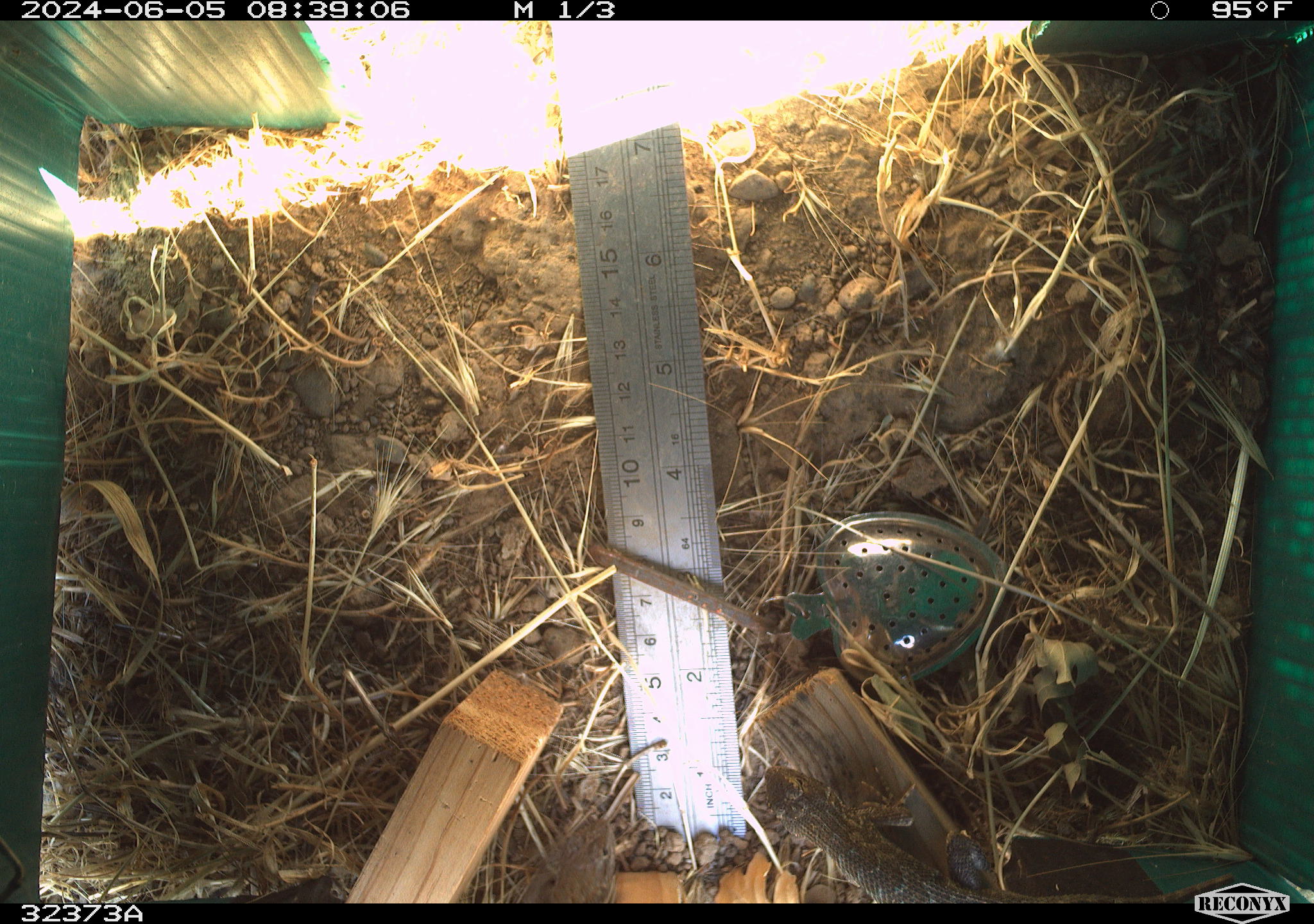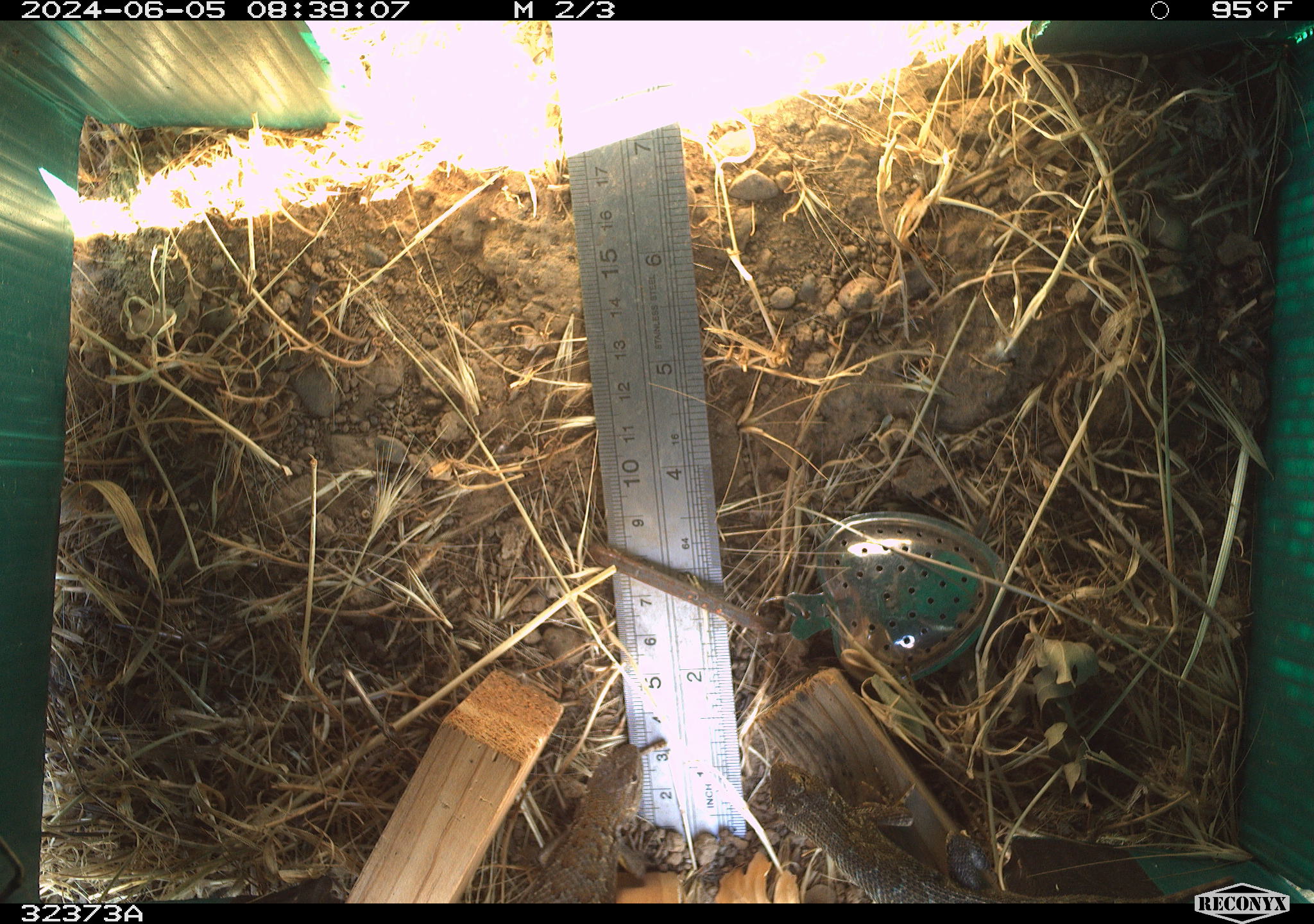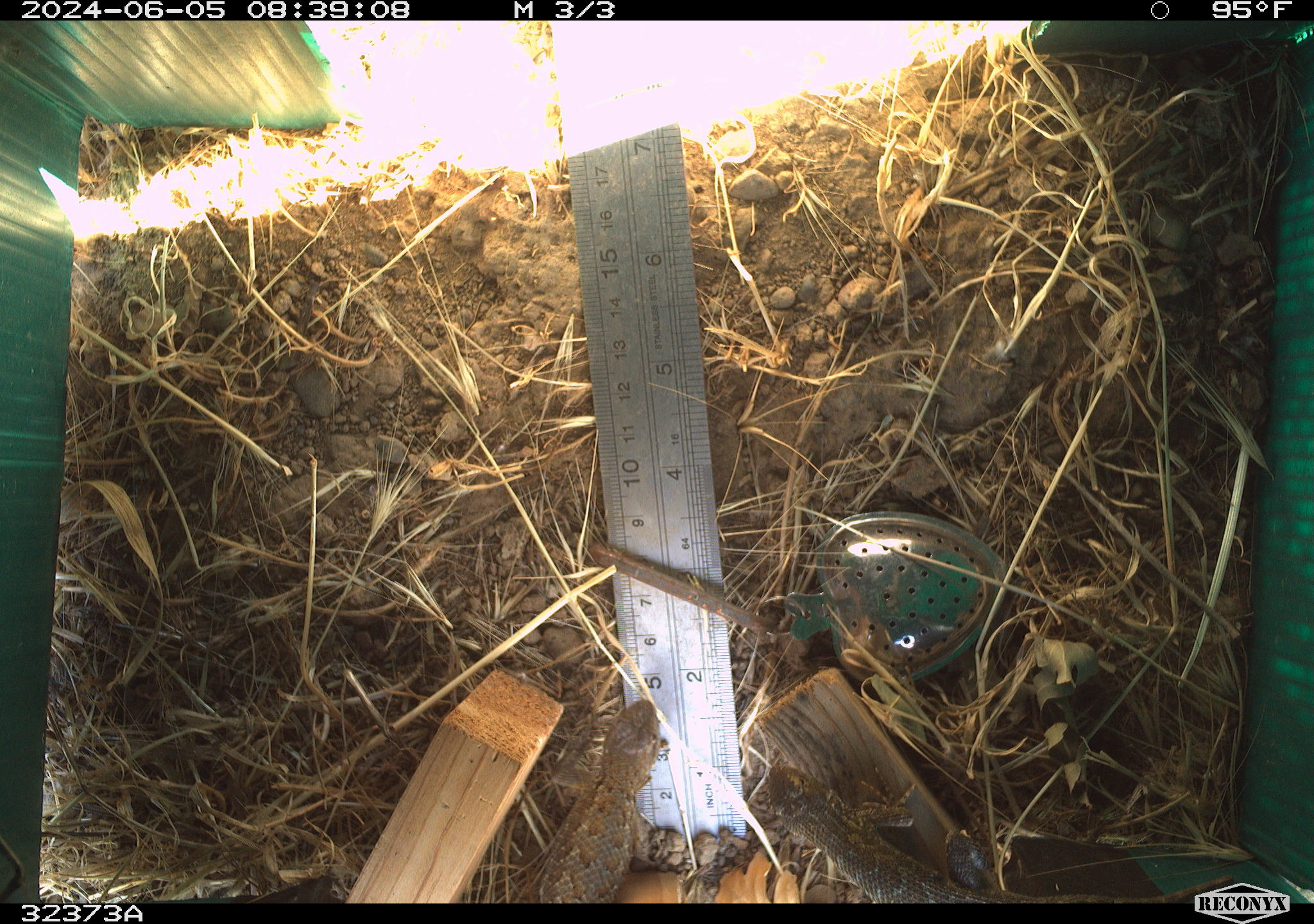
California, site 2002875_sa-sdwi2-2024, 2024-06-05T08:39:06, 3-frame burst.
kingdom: Animalia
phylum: Chordata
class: Reptilia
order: Squamata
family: Phrynosomatidae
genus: Sceloporus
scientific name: Sceloporus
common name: spiny lizards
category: sceloporus species